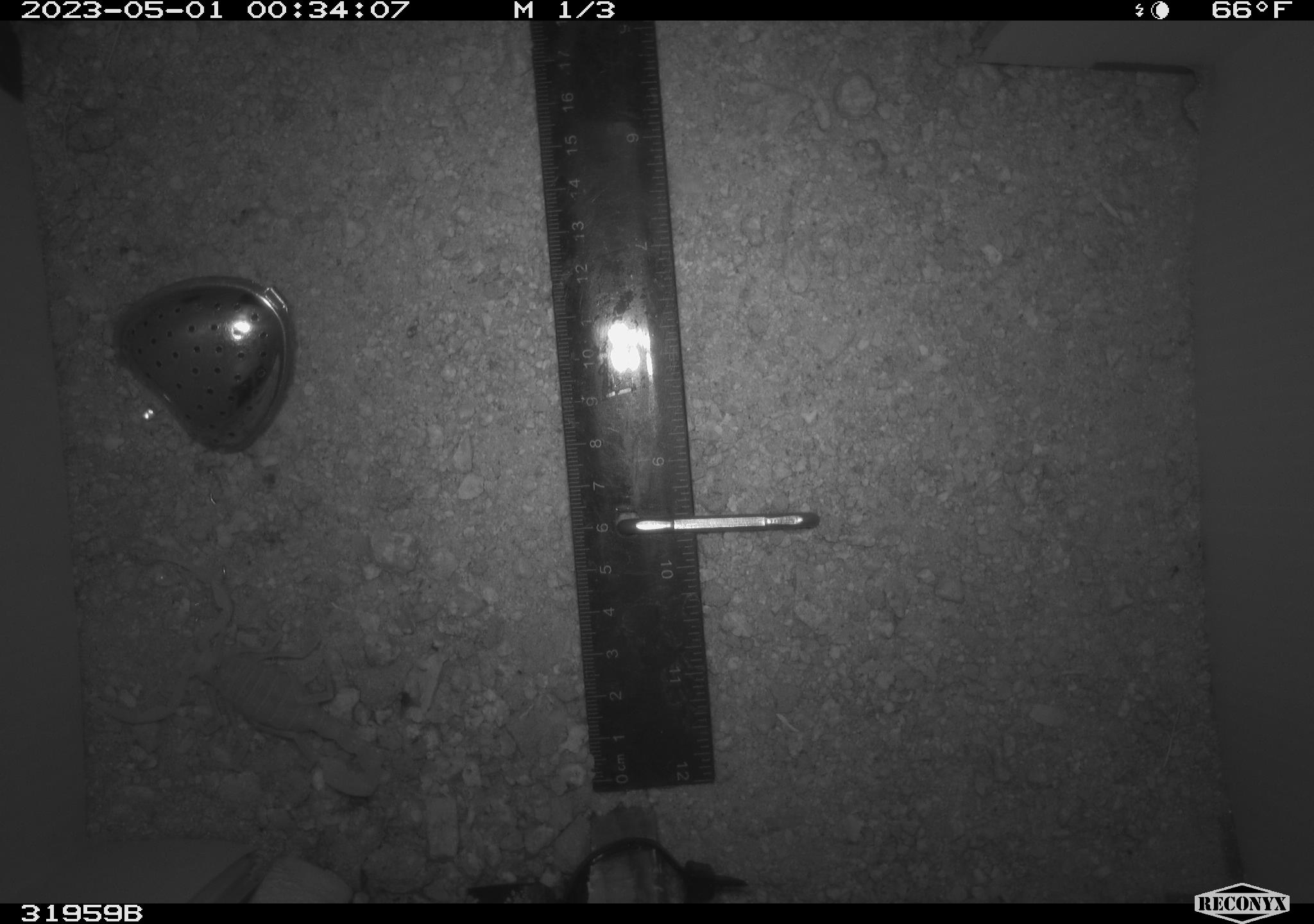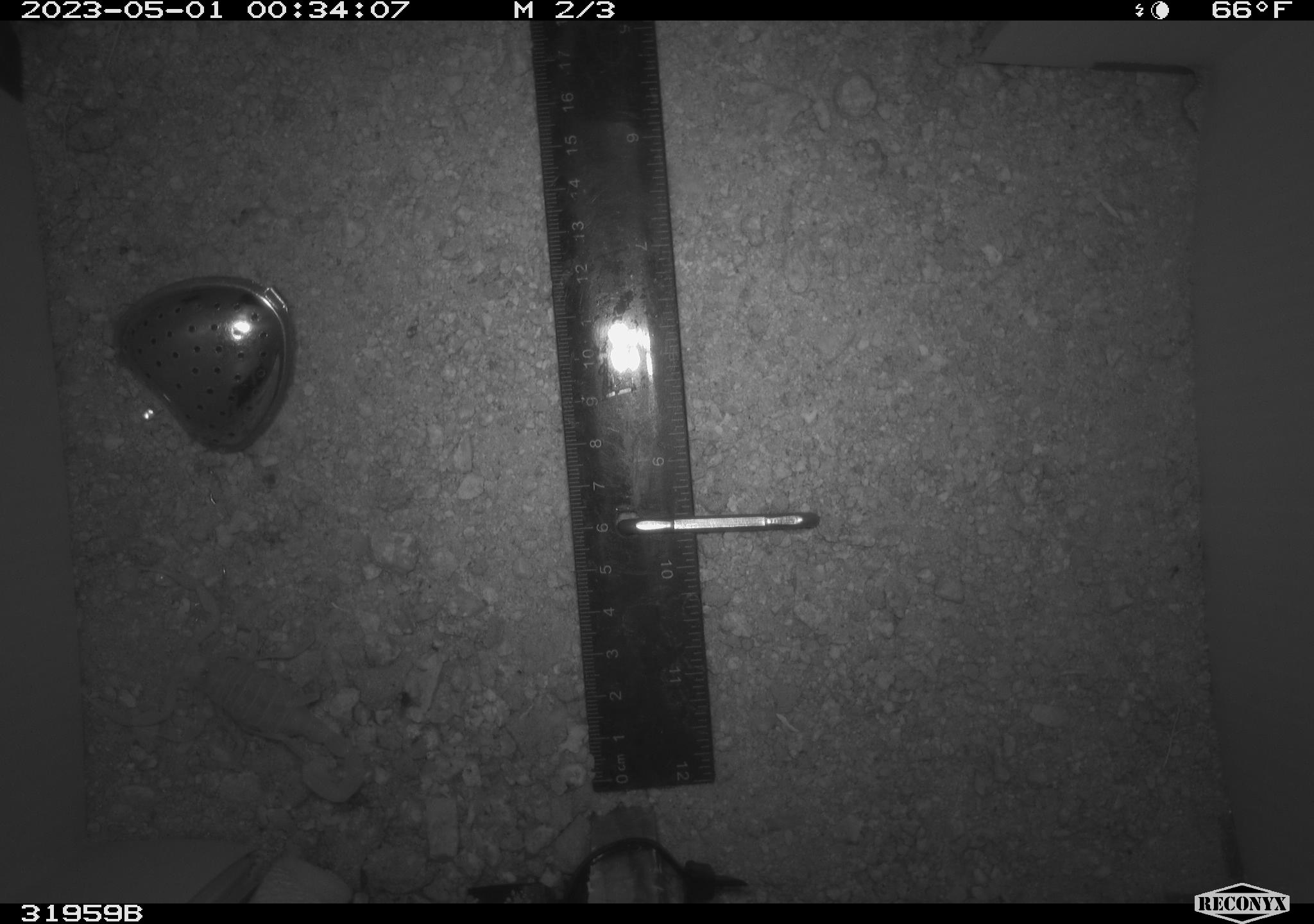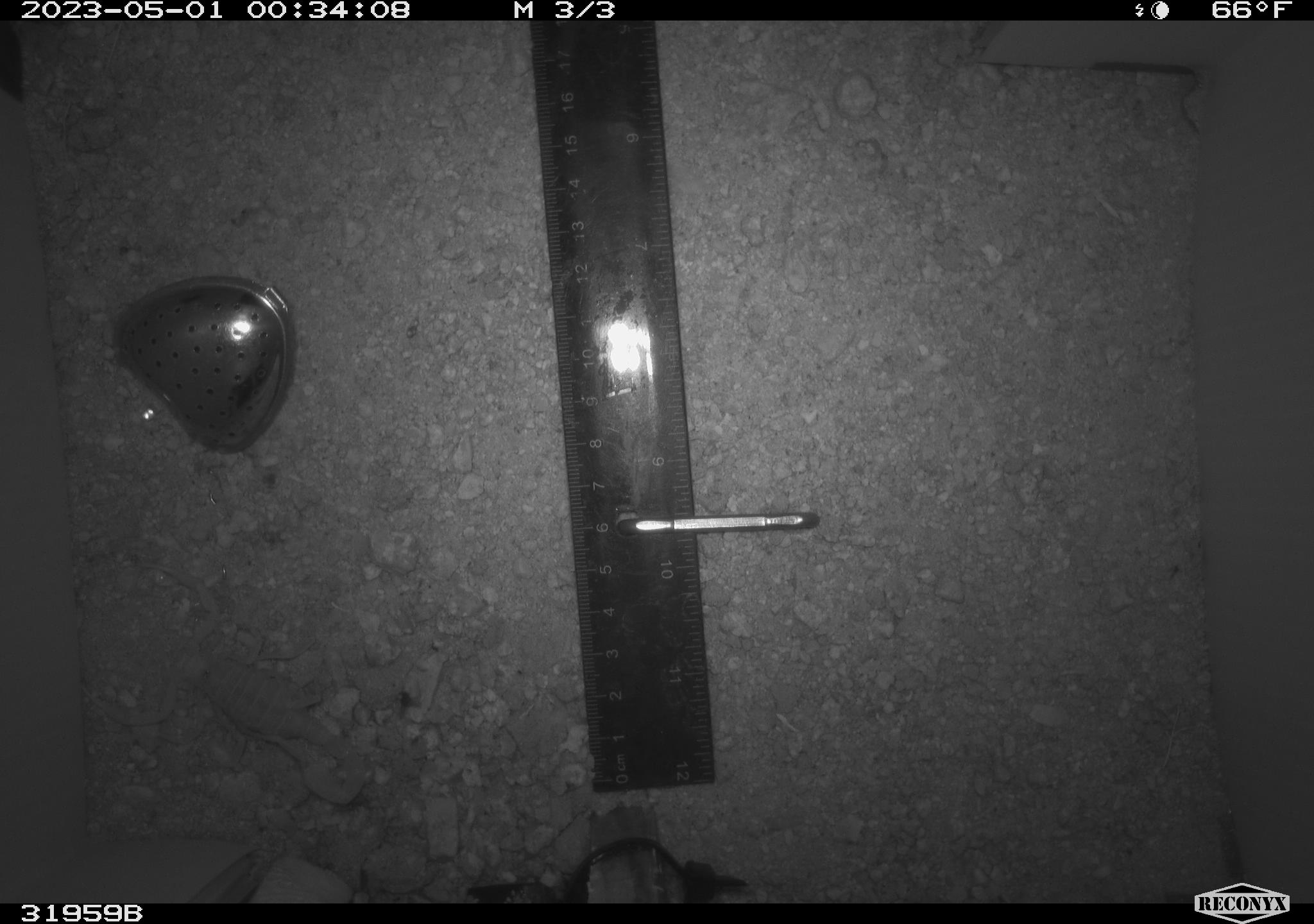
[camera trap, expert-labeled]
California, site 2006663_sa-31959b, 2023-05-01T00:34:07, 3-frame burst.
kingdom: Animalia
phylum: Arthropoda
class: Arachnida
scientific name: Arachnida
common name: arachnids